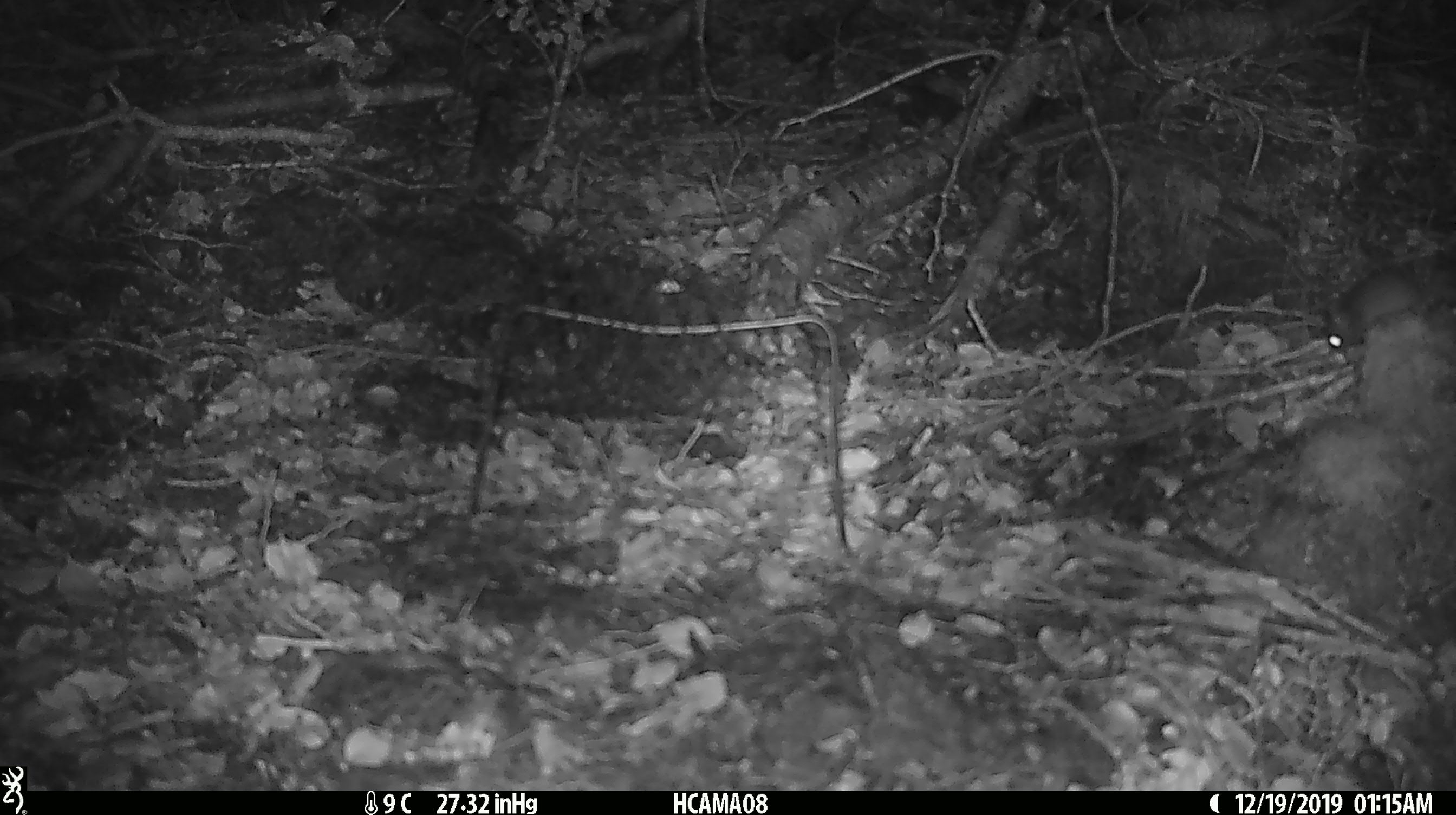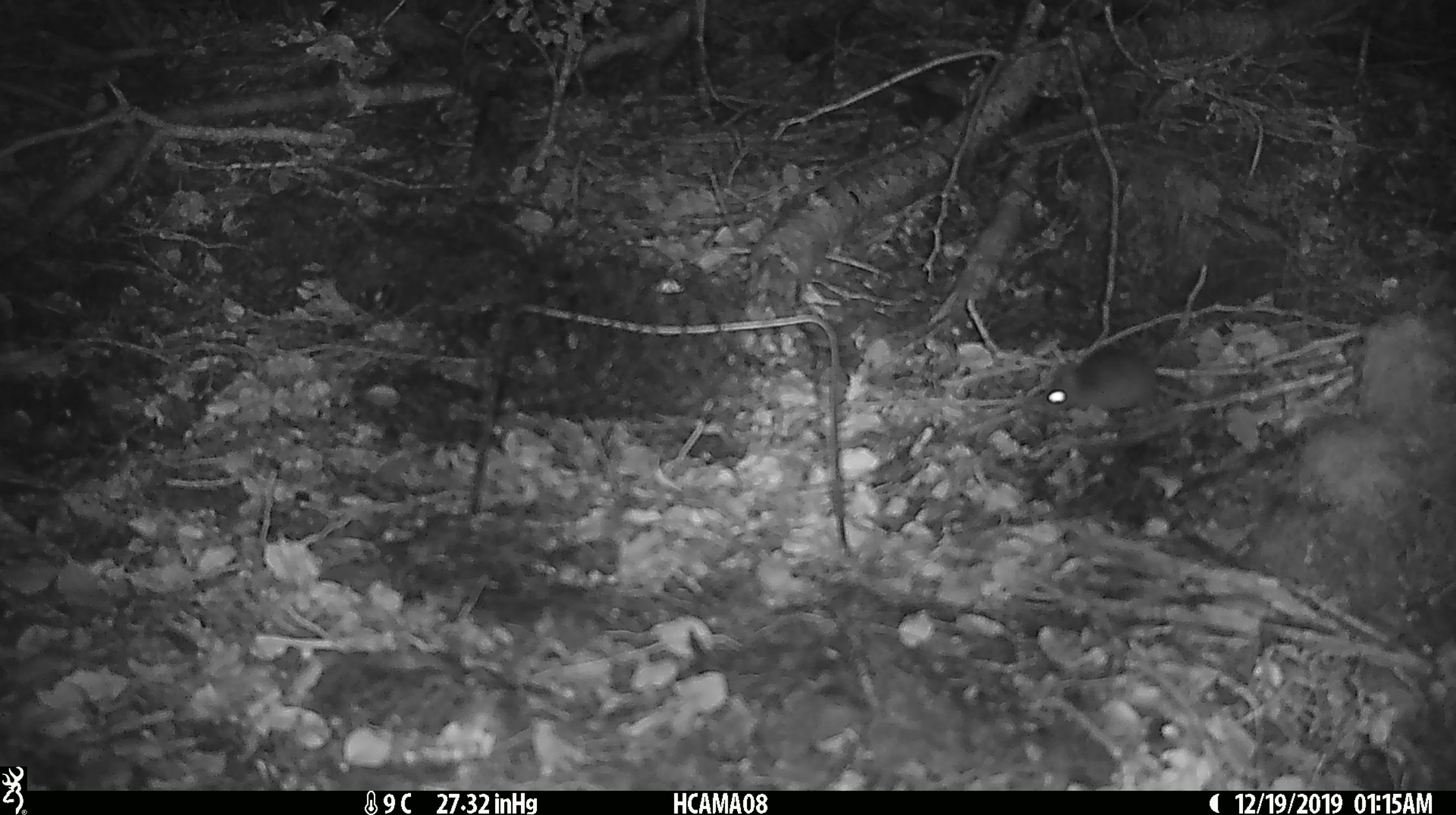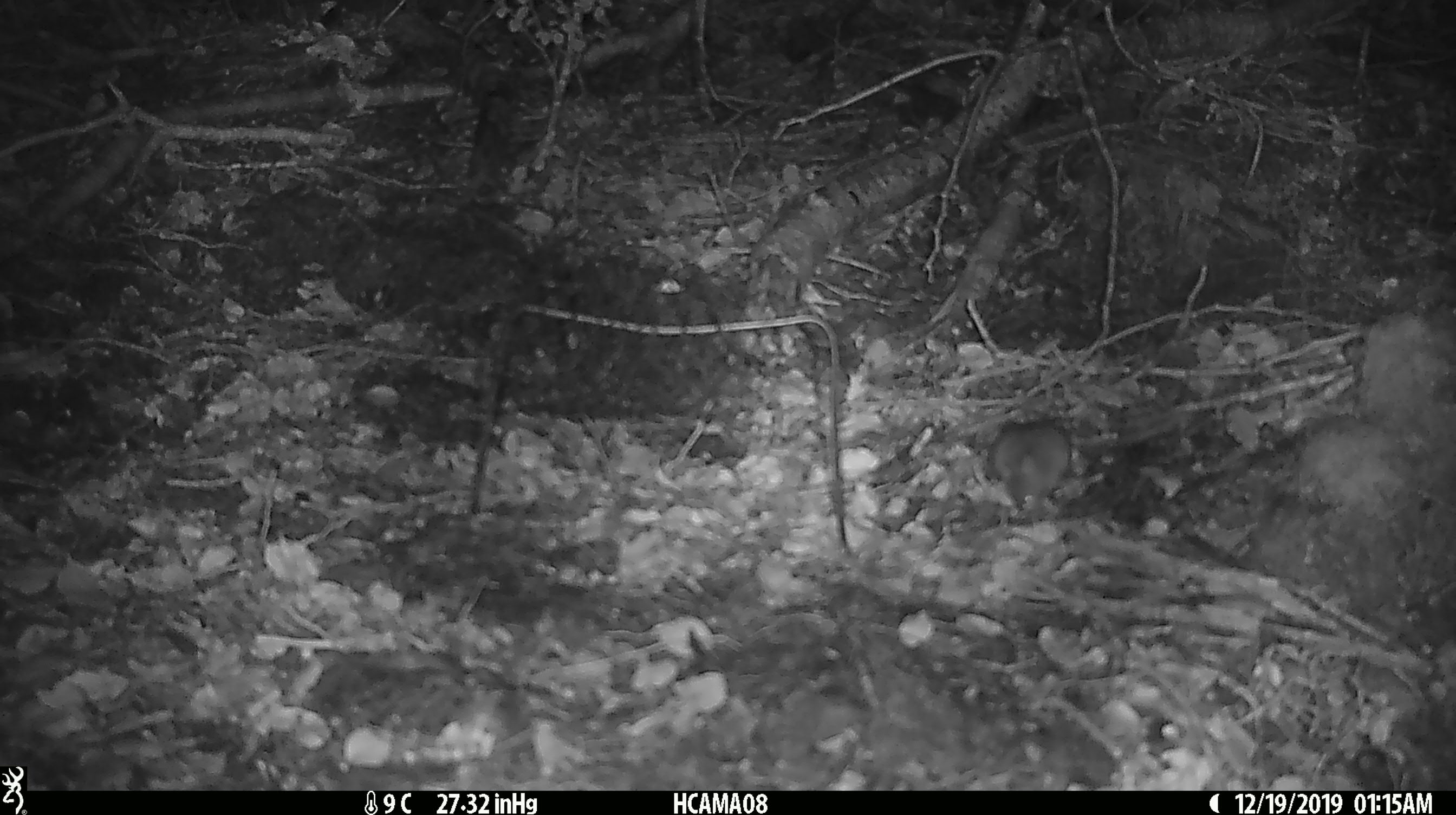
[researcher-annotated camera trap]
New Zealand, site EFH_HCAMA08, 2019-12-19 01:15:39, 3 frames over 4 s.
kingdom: Animalia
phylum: Chordata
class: Mammalia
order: Rodentia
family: Muridae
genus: Mus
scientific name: Mus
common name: mouse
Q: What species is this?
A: Mouse (Mus).